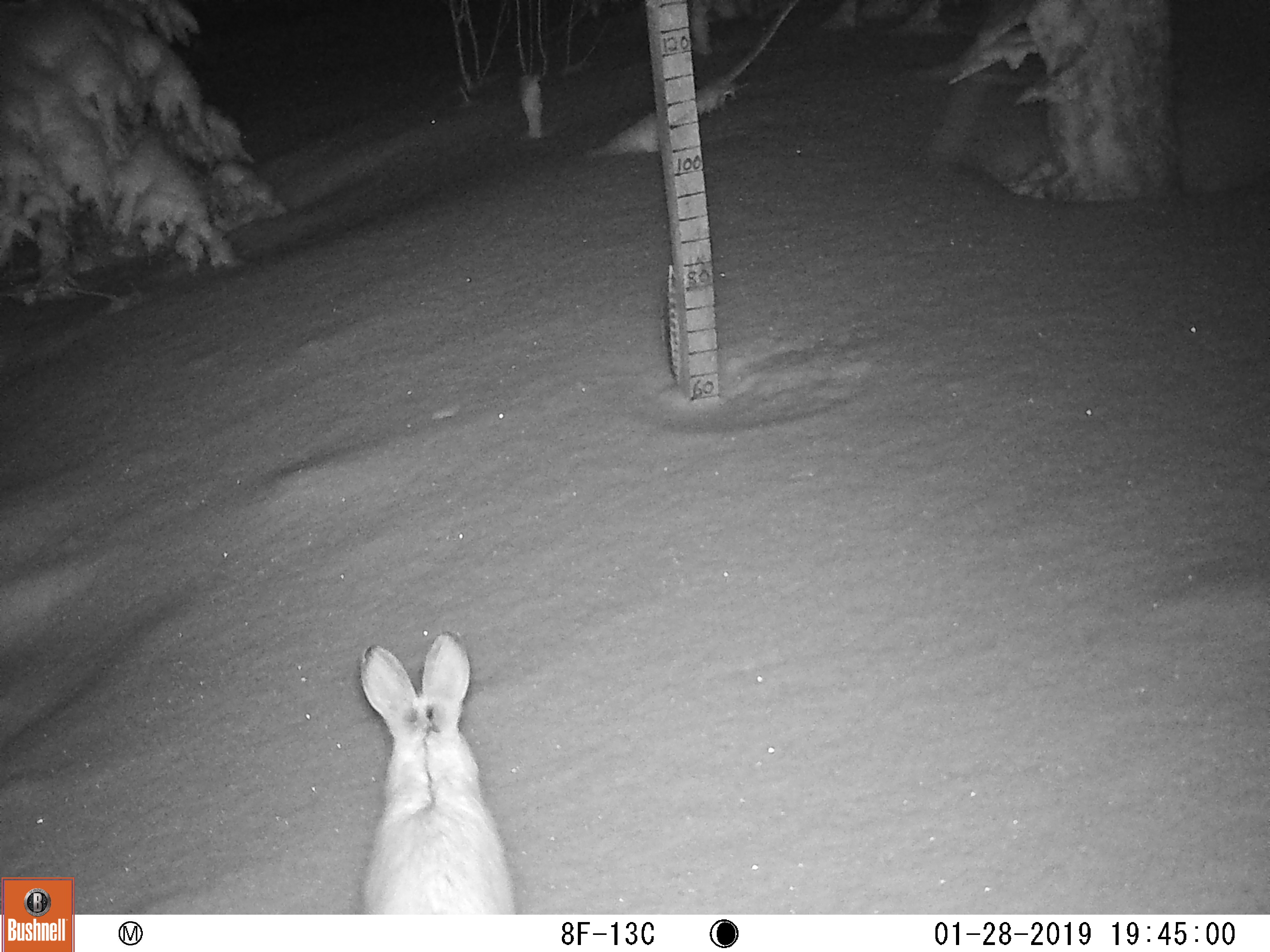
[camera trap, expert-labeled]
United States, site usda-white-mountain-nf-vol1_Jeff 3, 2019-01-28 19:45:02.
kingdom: Animalia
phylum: Chordata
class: Mammalia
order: Lagomorpha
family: Leporidae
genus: Lepus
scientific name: Lepus americanus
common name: snowshoe hare